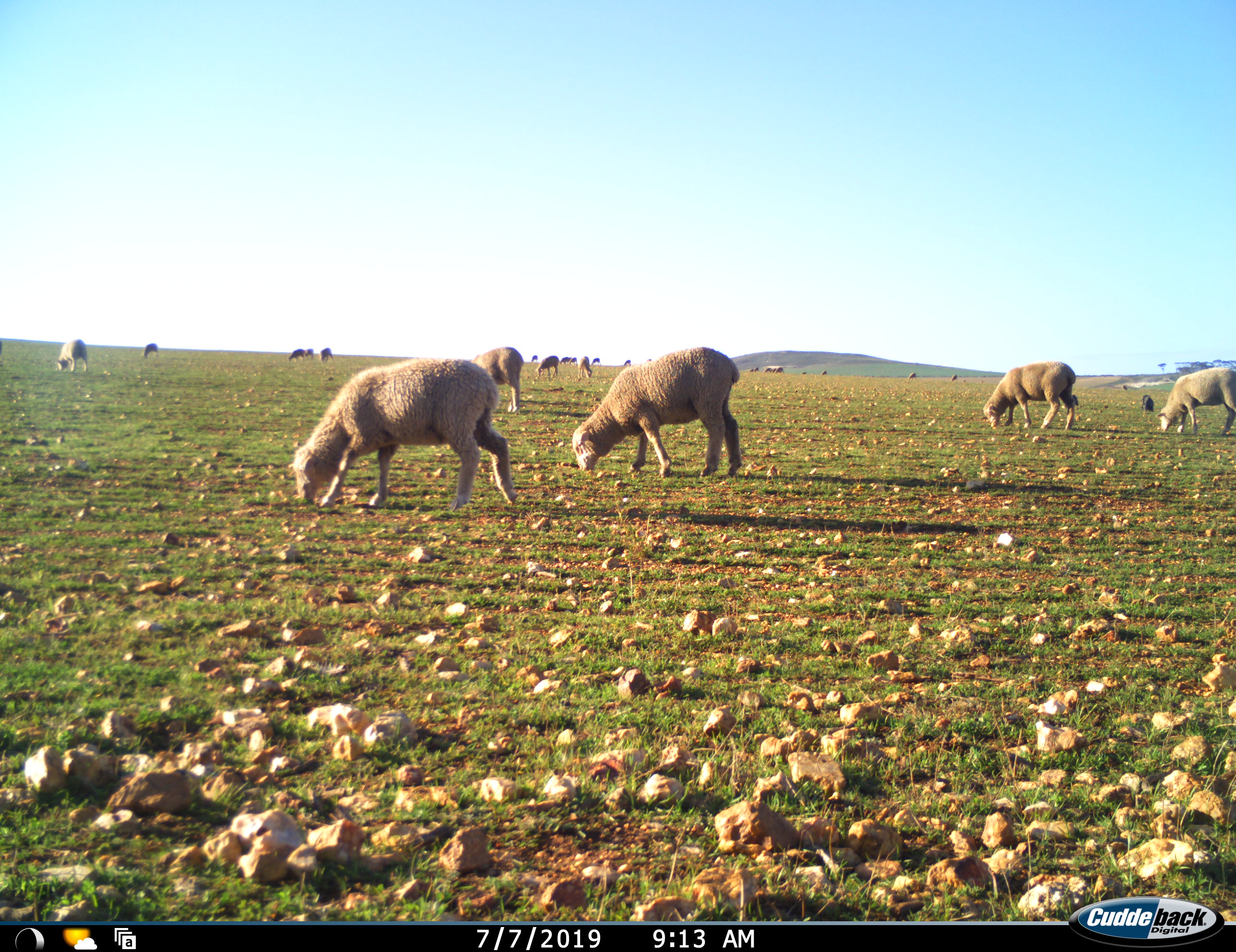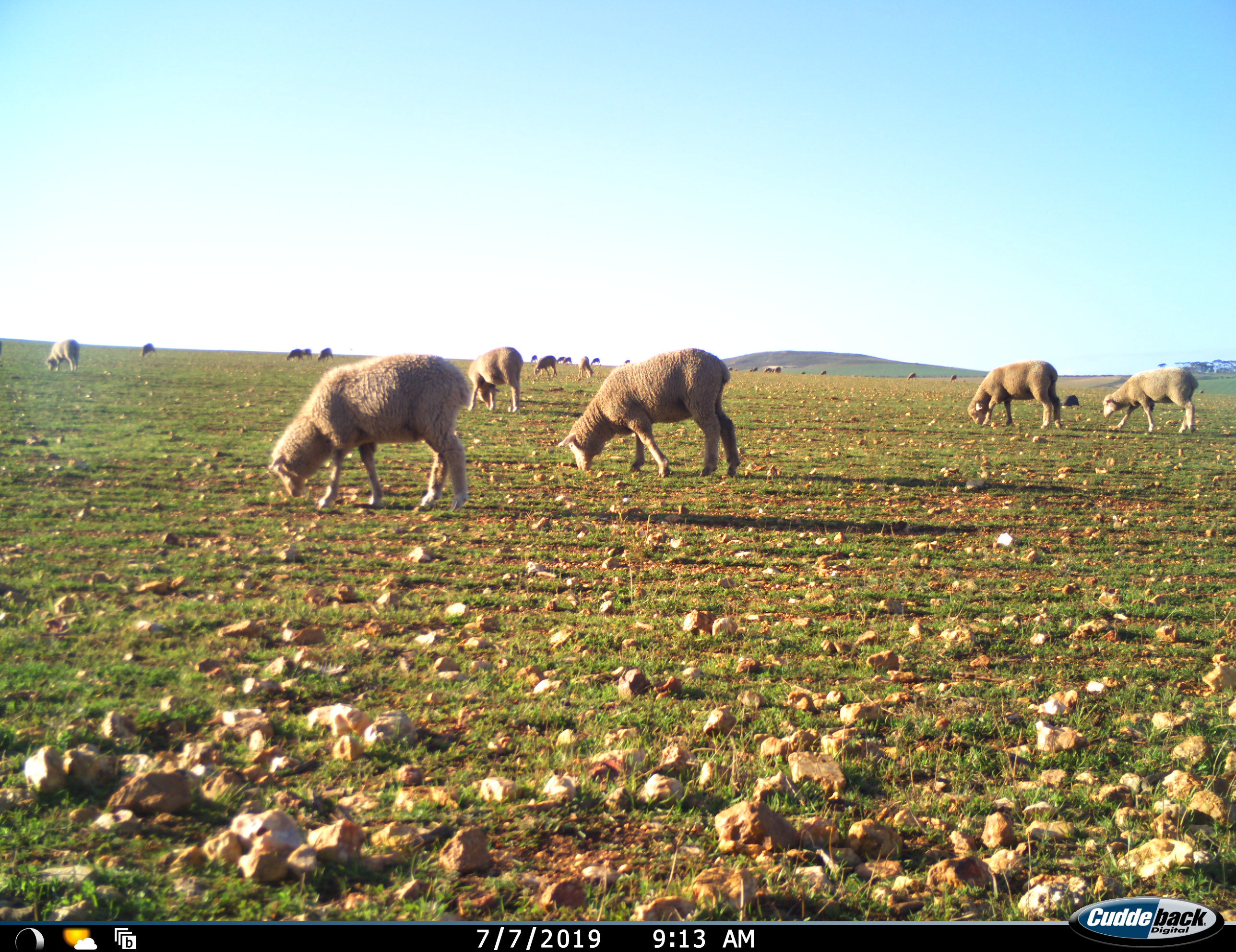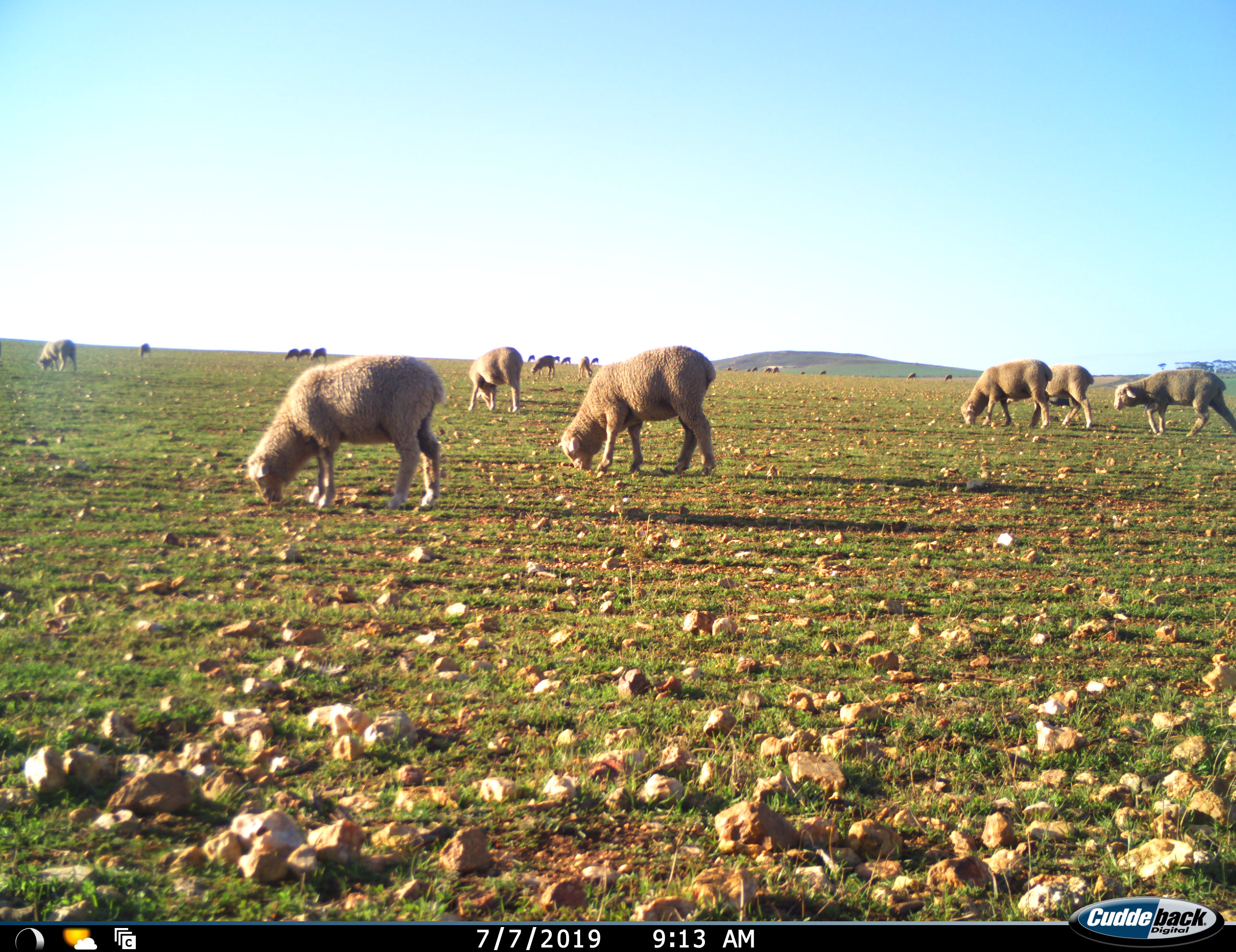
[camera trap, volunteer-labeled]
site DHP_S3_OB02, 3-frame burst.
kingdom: Animalia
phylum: Chordata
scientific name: Vertebrata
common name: domestic animal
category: domesticanimal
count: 11-50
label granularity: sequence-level